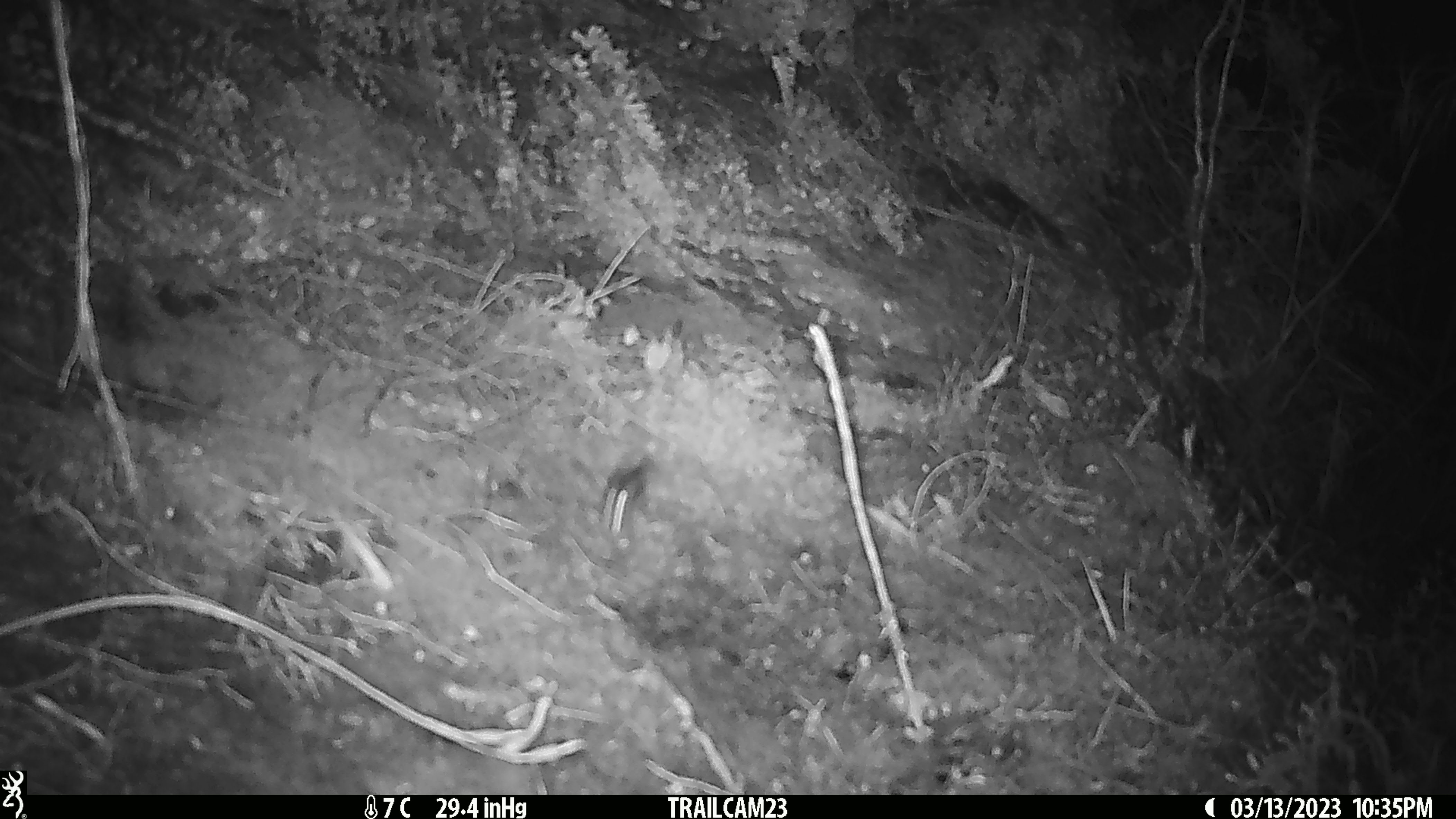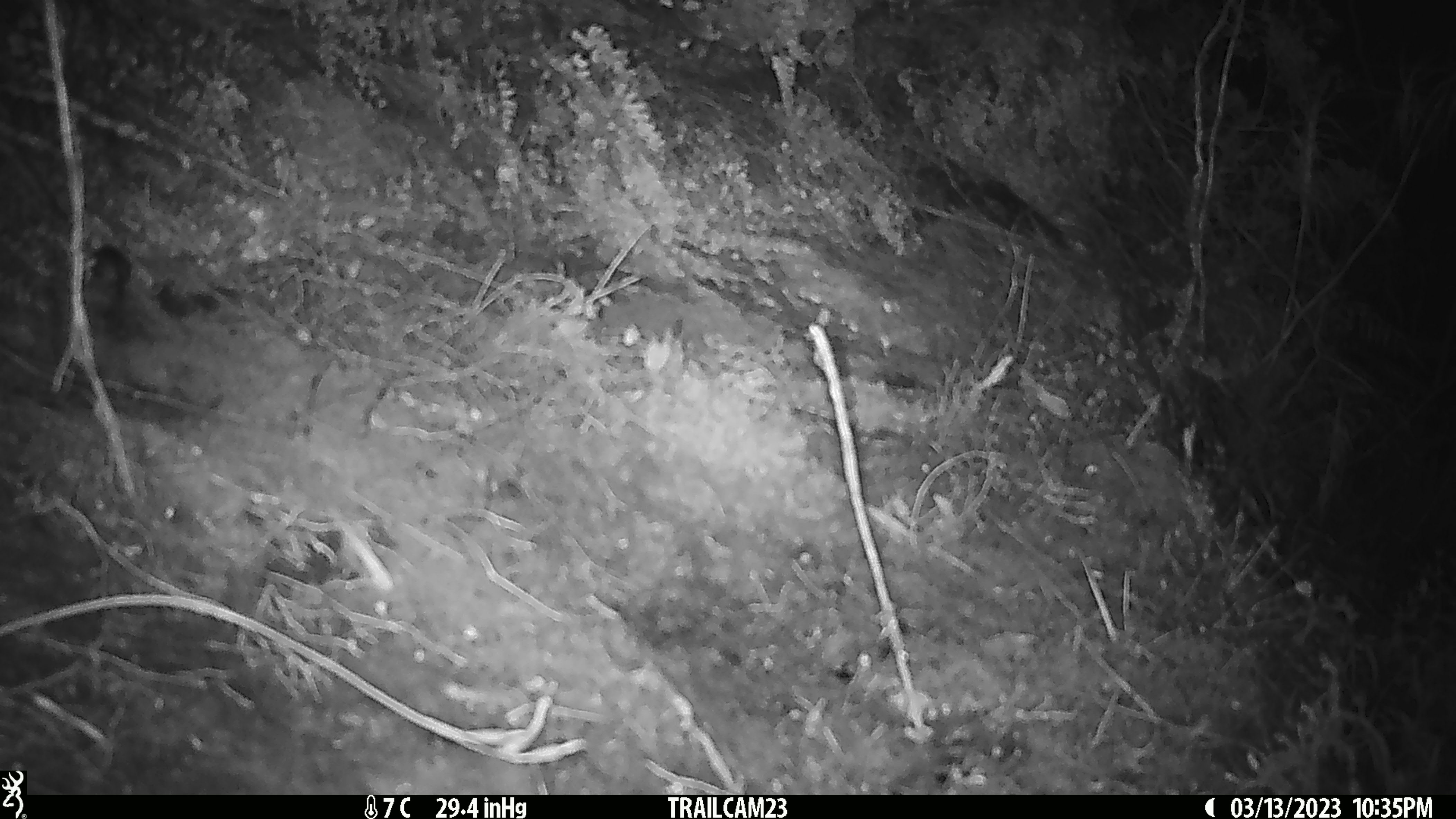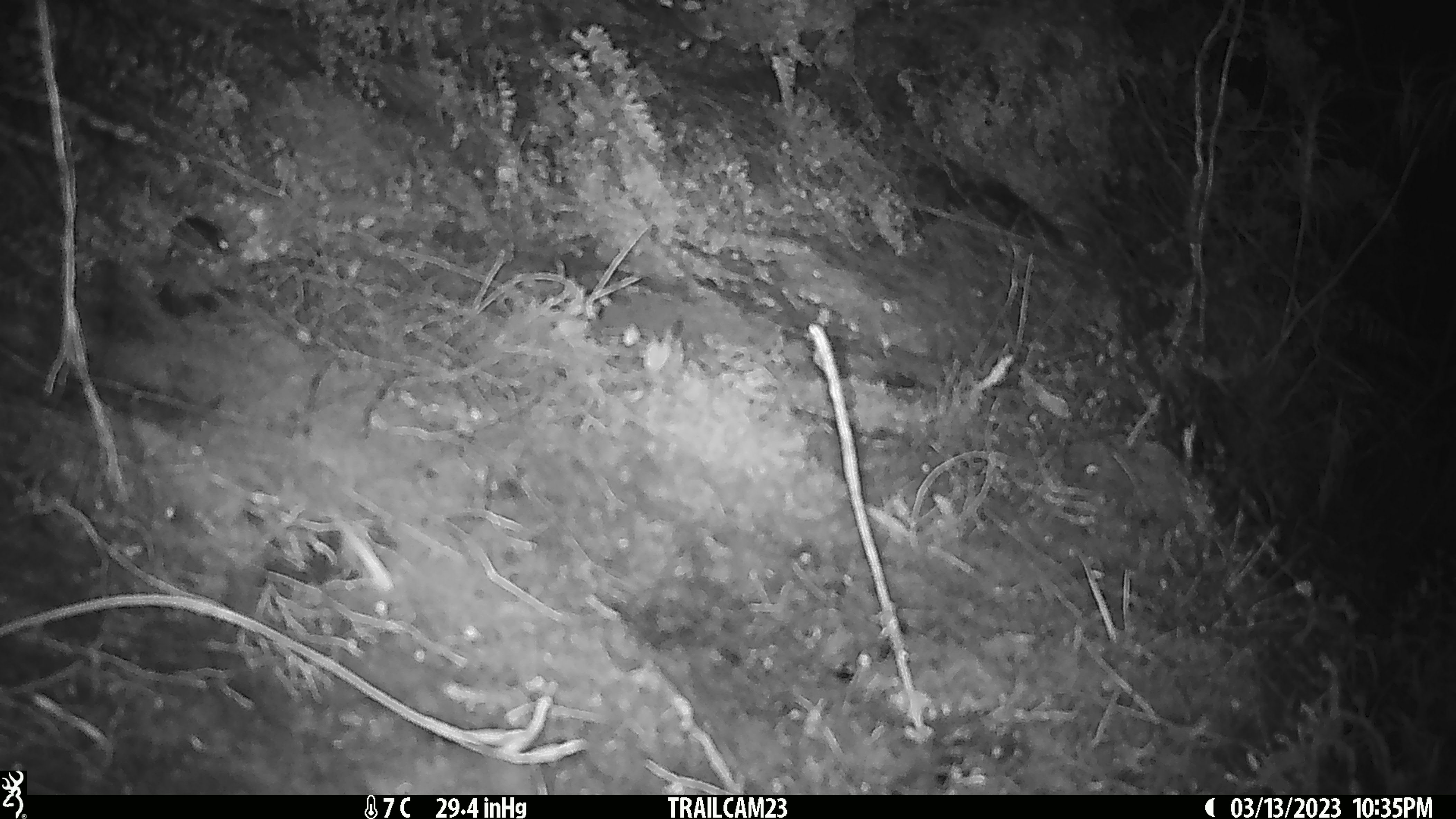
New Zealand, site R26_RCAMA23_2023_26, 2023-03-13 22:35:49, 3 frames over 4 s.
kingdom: Animalia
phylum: Chordata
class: Mammalia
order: Rodentia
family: Muridae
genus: Mus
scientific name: Mus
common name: mouse